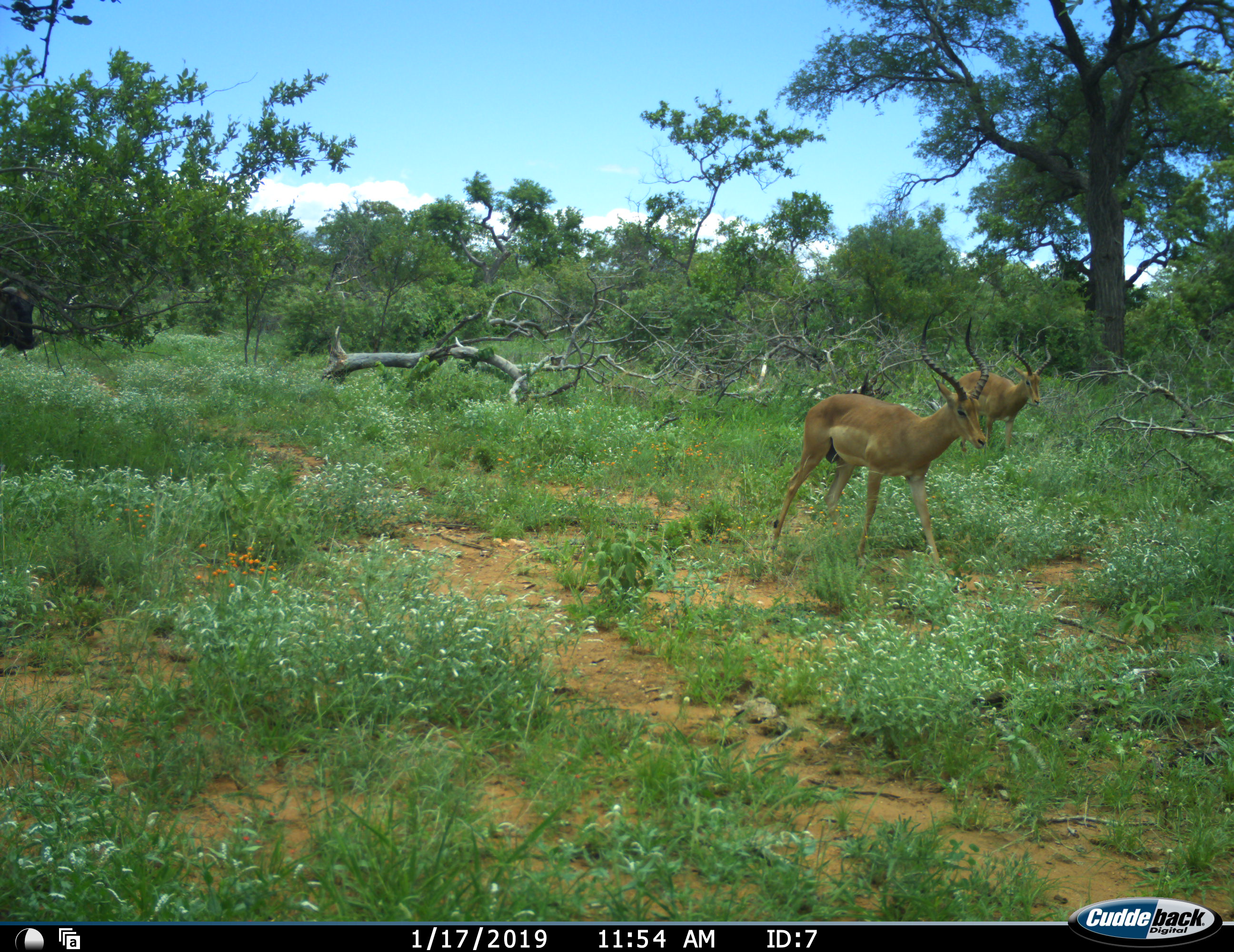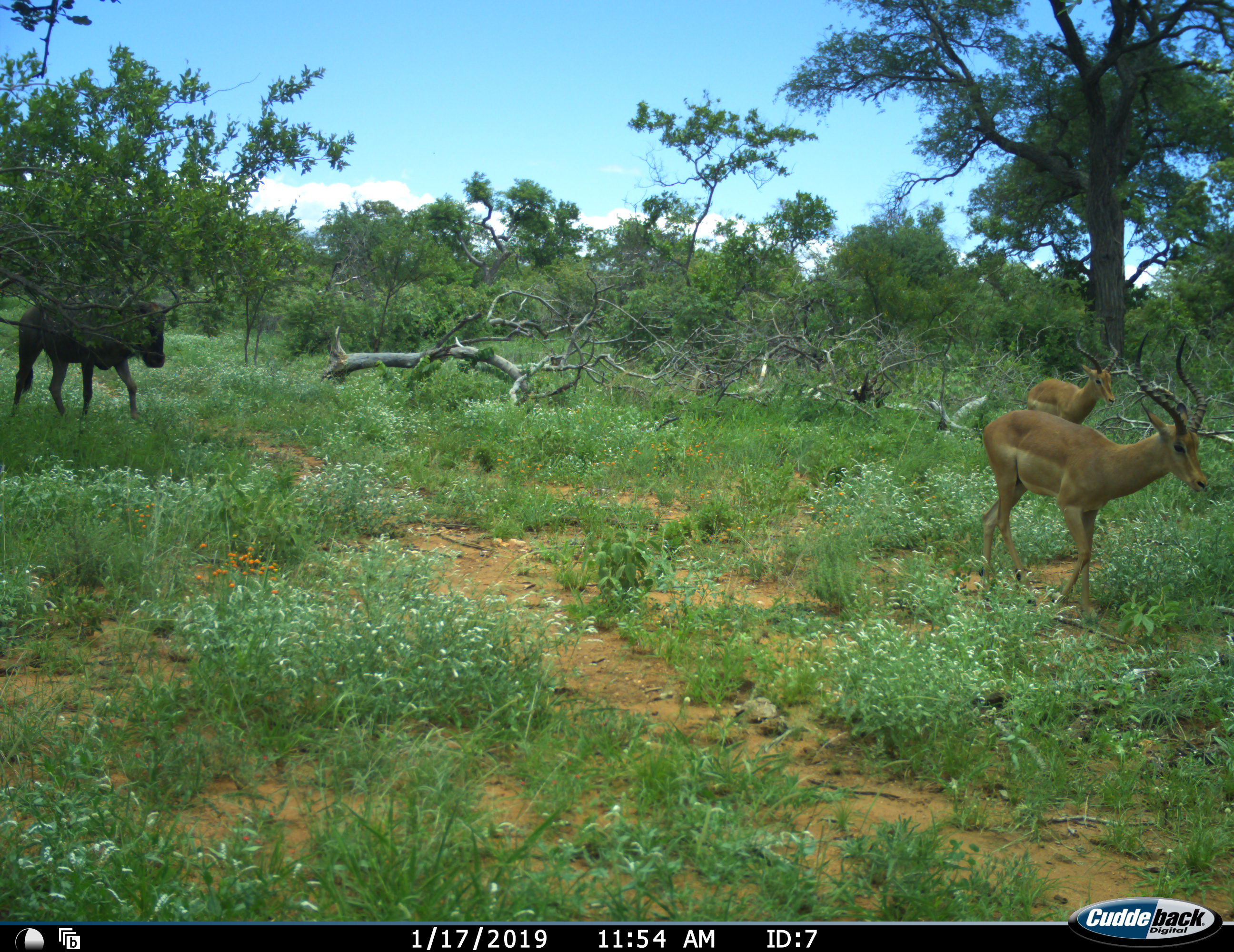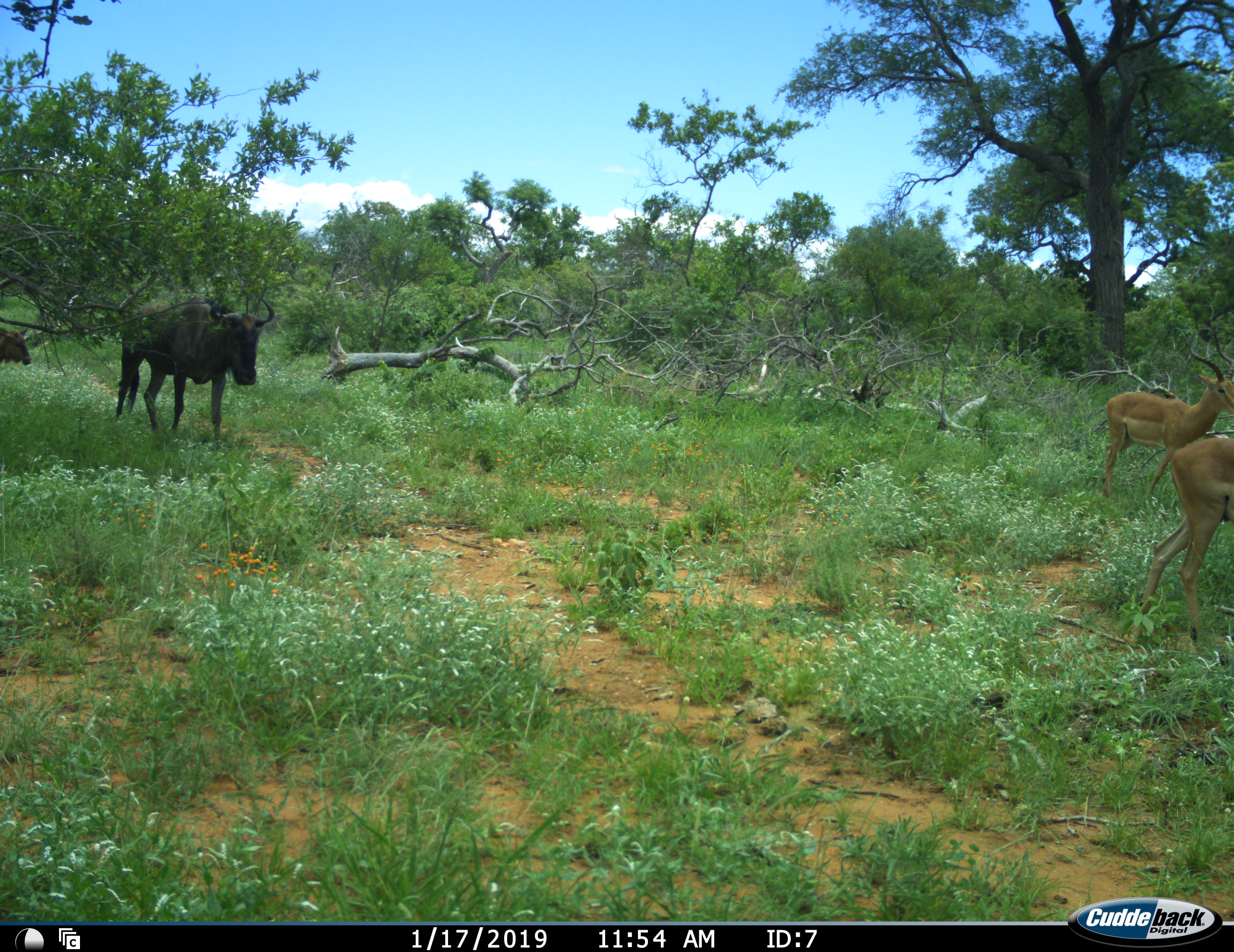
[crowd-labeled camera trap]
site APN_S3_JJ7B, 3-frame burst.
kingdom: Animalia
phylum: Chordata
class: Mammalia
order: Artiodactyla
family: Bovidae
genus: Aepyceros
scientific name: Aepyceros melampus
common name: impala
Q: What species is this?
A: Impala (Aepyceros melampus).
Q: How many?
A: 2.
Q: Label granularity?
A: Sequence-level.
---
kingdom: Animalia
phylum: Chordata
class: Mammalia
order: Artiodactyla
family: Bovidae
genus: Connochaetes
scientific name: Connochaetes taurinus taurinus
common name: blue wildebeest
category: wildebeestblue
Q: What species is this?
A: Wildebeestblue (blue wildebeest) (Connochaetes taurinus taurinus).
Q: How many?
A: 2.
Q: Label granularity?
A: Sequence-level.